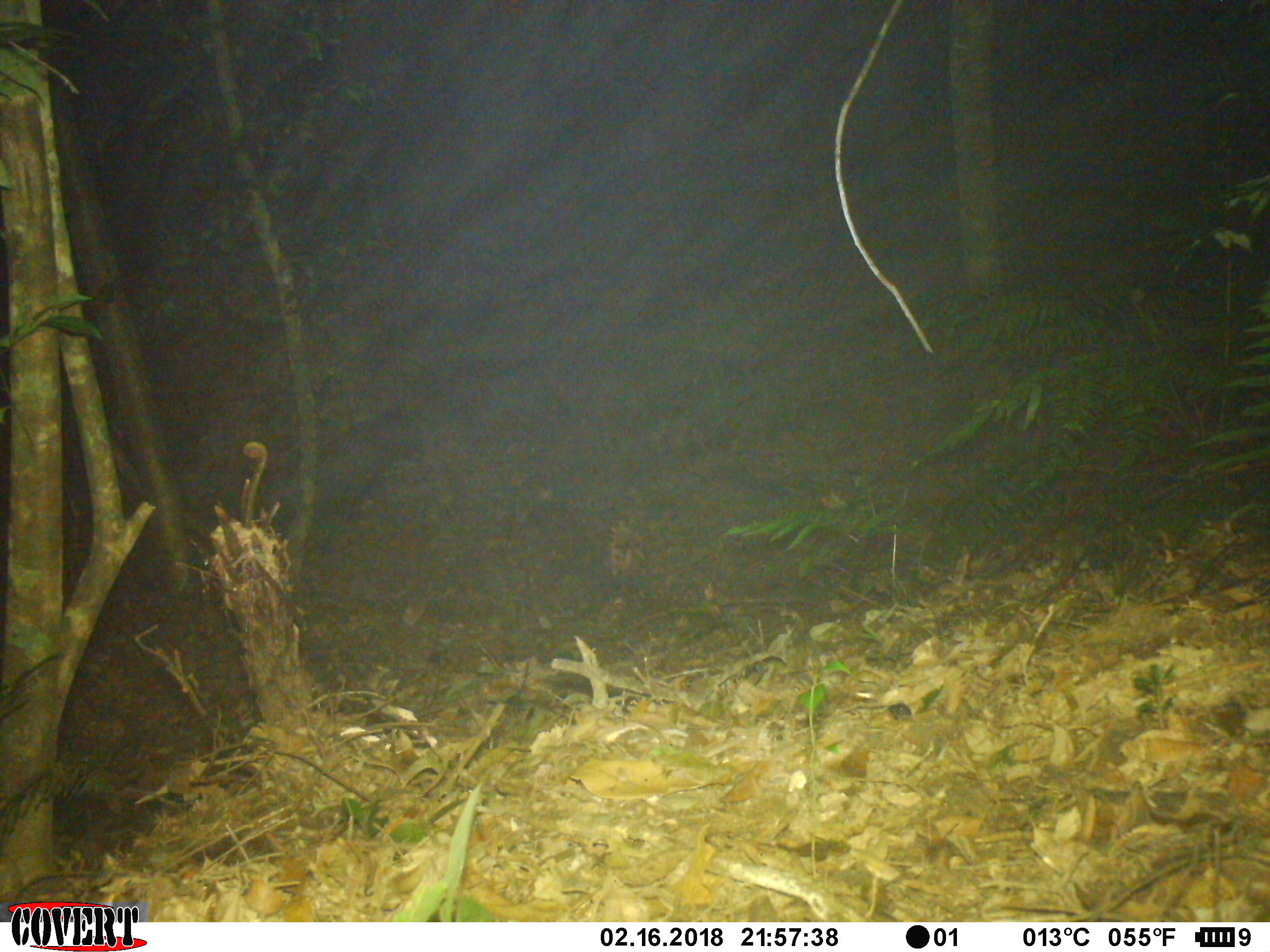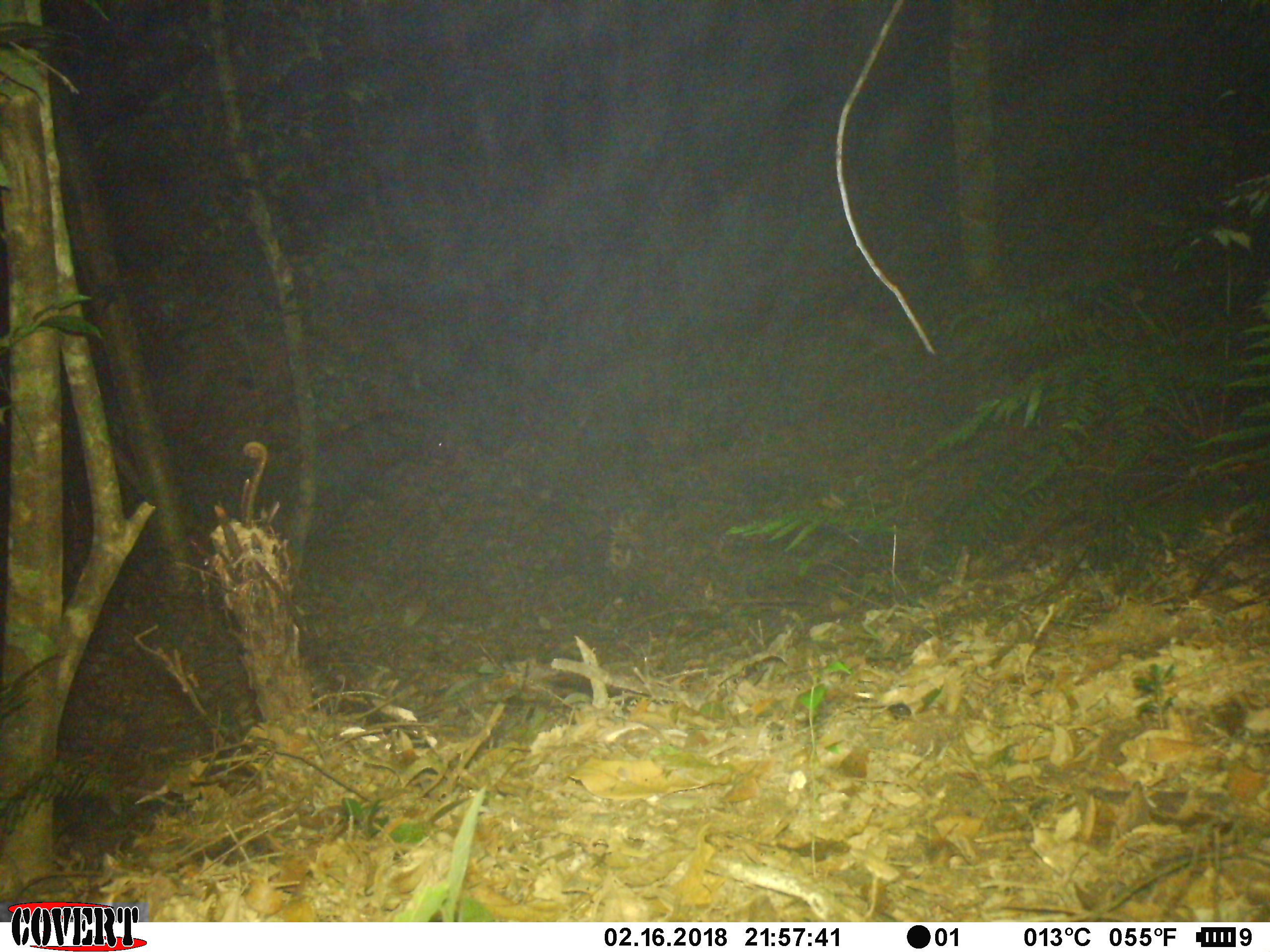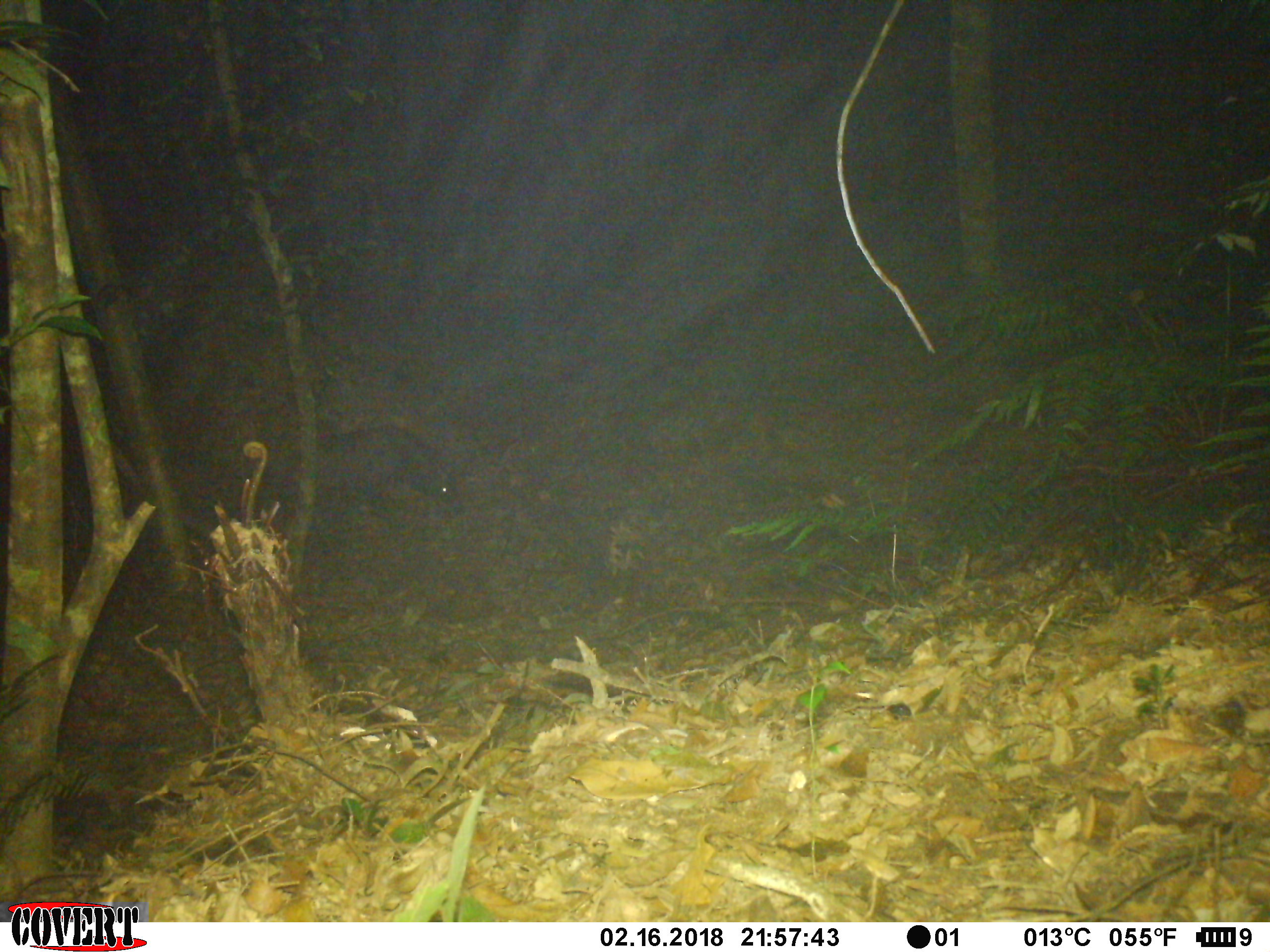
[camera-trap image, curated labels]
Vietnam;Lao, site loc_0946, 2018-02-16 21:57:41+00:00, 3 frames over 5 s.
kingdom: Animalia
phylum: Chordata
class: Mammalia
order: Artiodactyla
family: Bovidae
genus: Capricornis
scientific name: Capricornis sumatraensis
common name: chinese serow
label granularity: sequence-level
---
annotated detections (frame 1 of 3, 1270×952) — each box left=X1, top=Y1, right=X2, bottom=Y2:
chinese serow: left=259, top=409, right=426, bottom=555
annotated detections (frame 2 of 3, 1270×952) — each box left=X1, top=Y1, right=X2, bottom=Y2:
chinese serow: left=278, top=408, right=457, bottom=544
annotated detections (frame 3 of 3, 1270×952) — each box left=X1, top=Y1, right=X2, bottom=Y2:
chinese serow: left=257, top=424, right=465, bottom=554